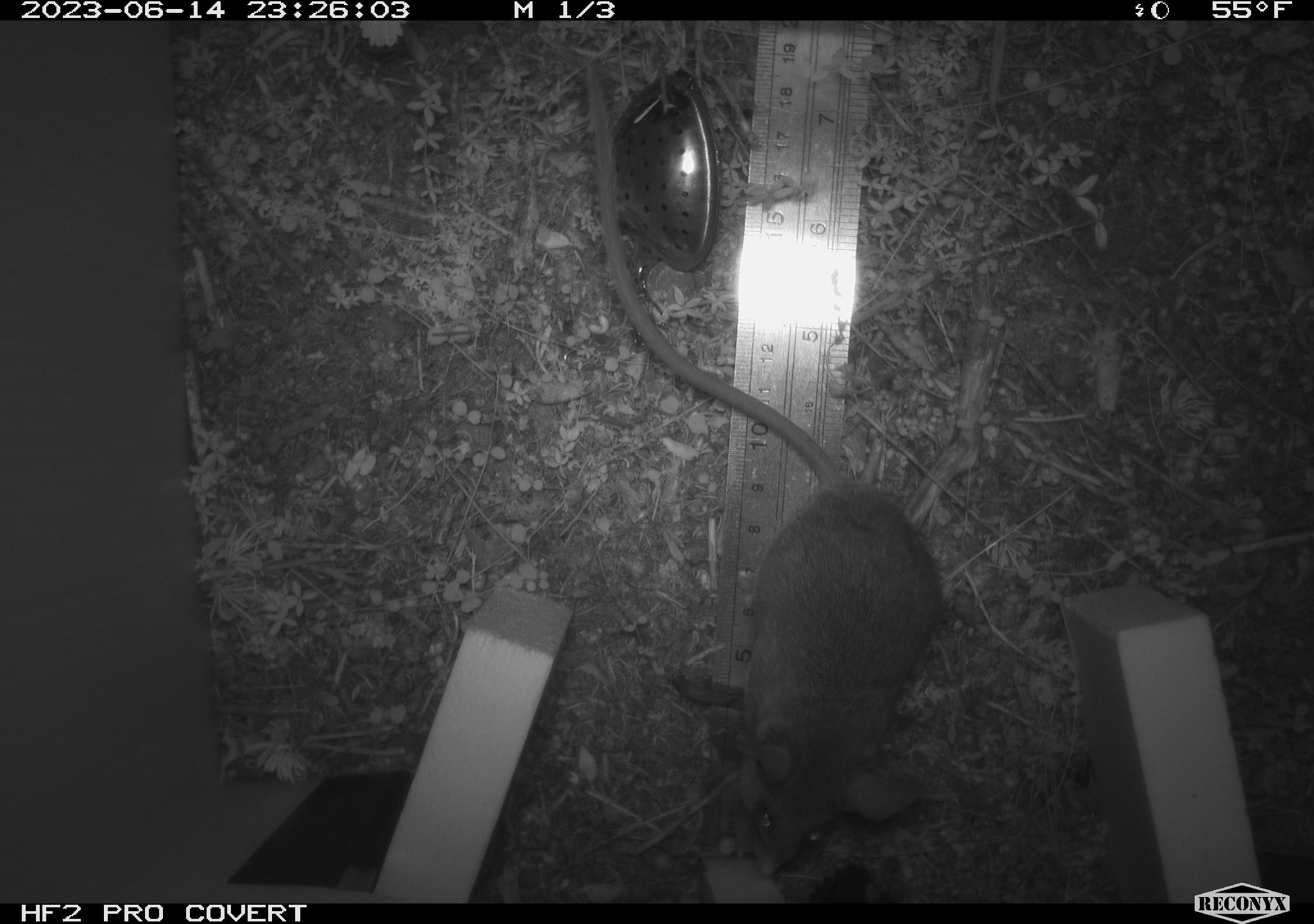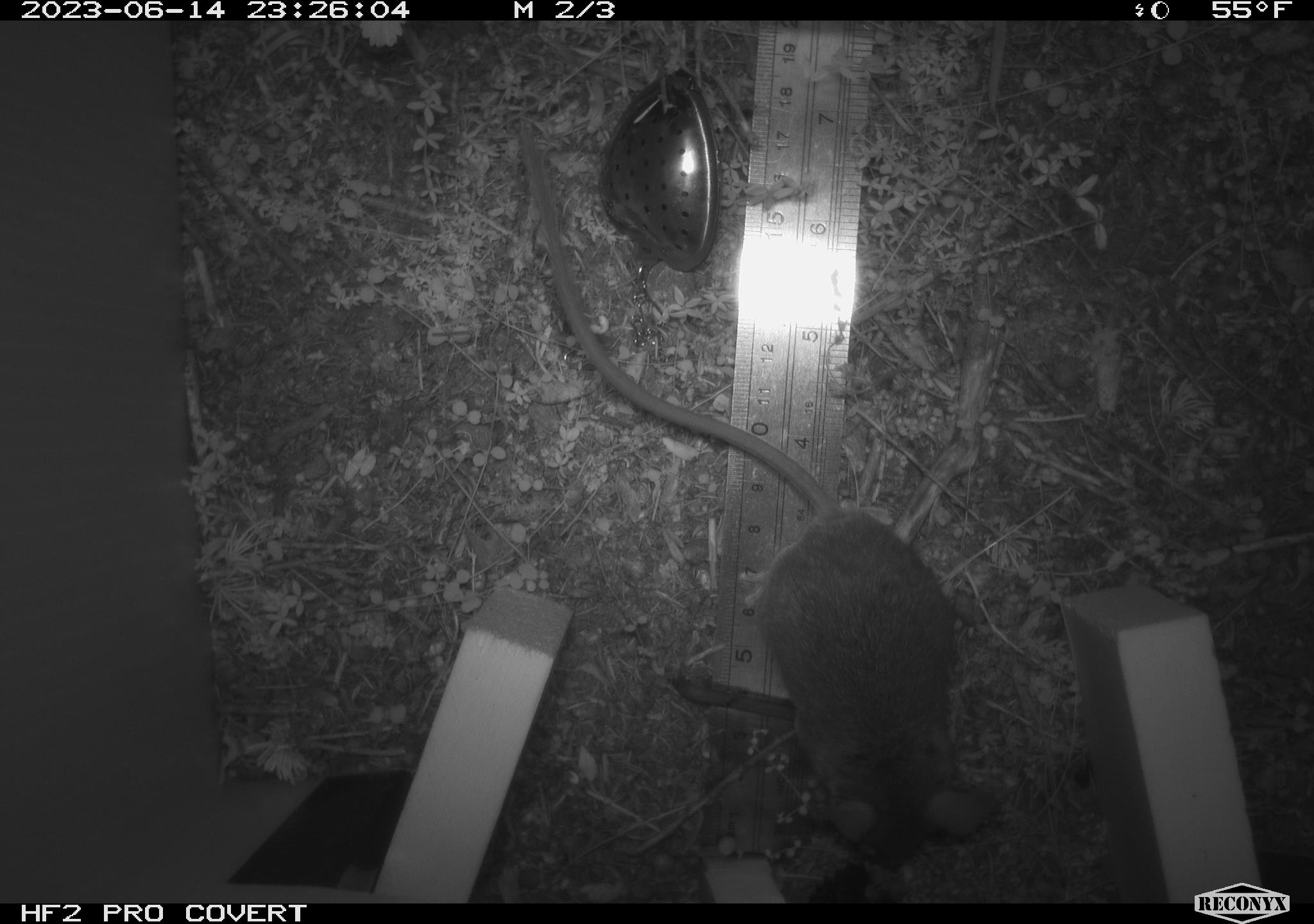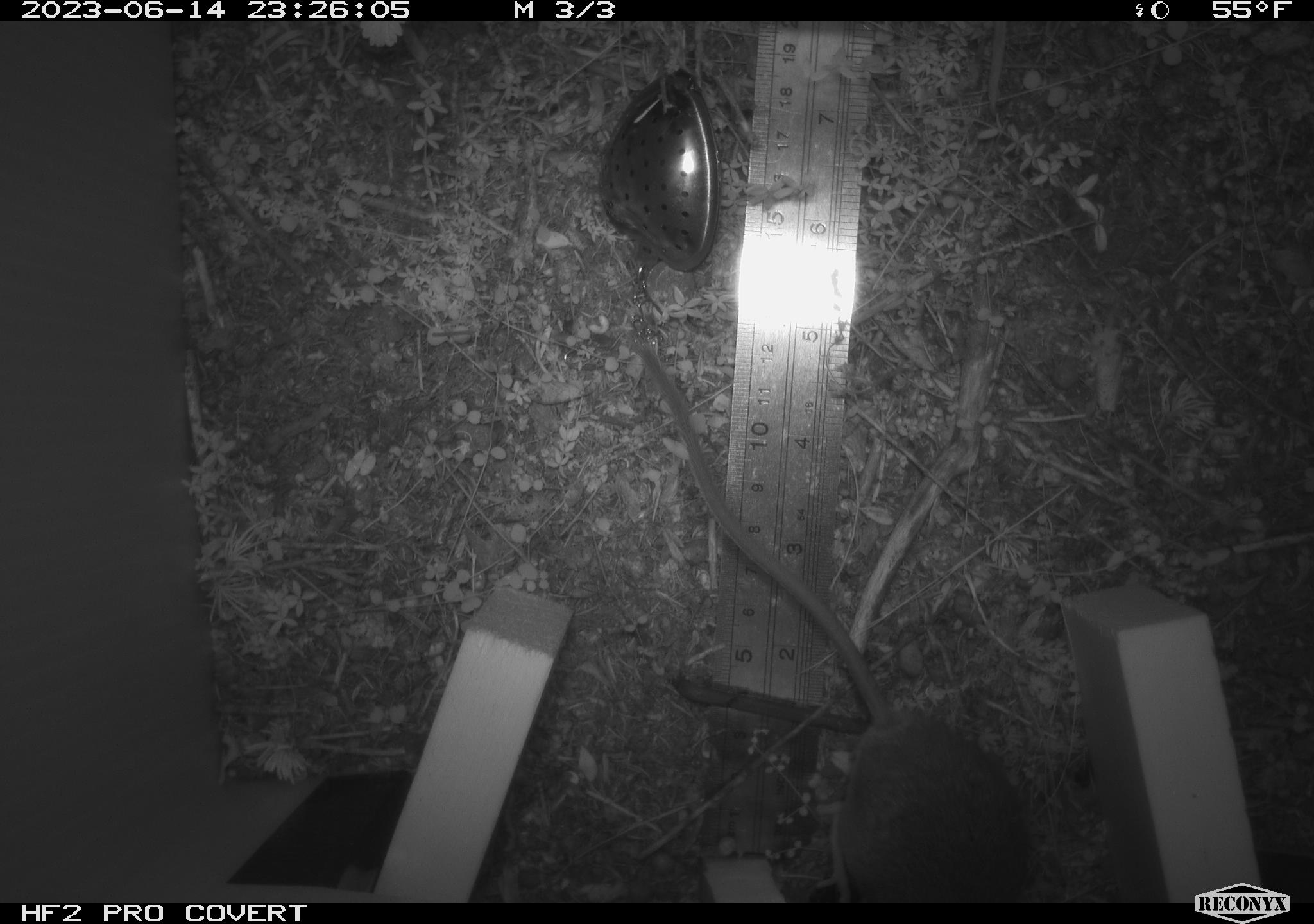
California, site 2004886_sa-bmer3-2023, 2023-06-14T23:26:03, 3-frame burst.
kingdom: Animalia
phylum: Chordata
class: Mammalia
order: Rodentia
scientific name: Rodentia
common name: mouse species